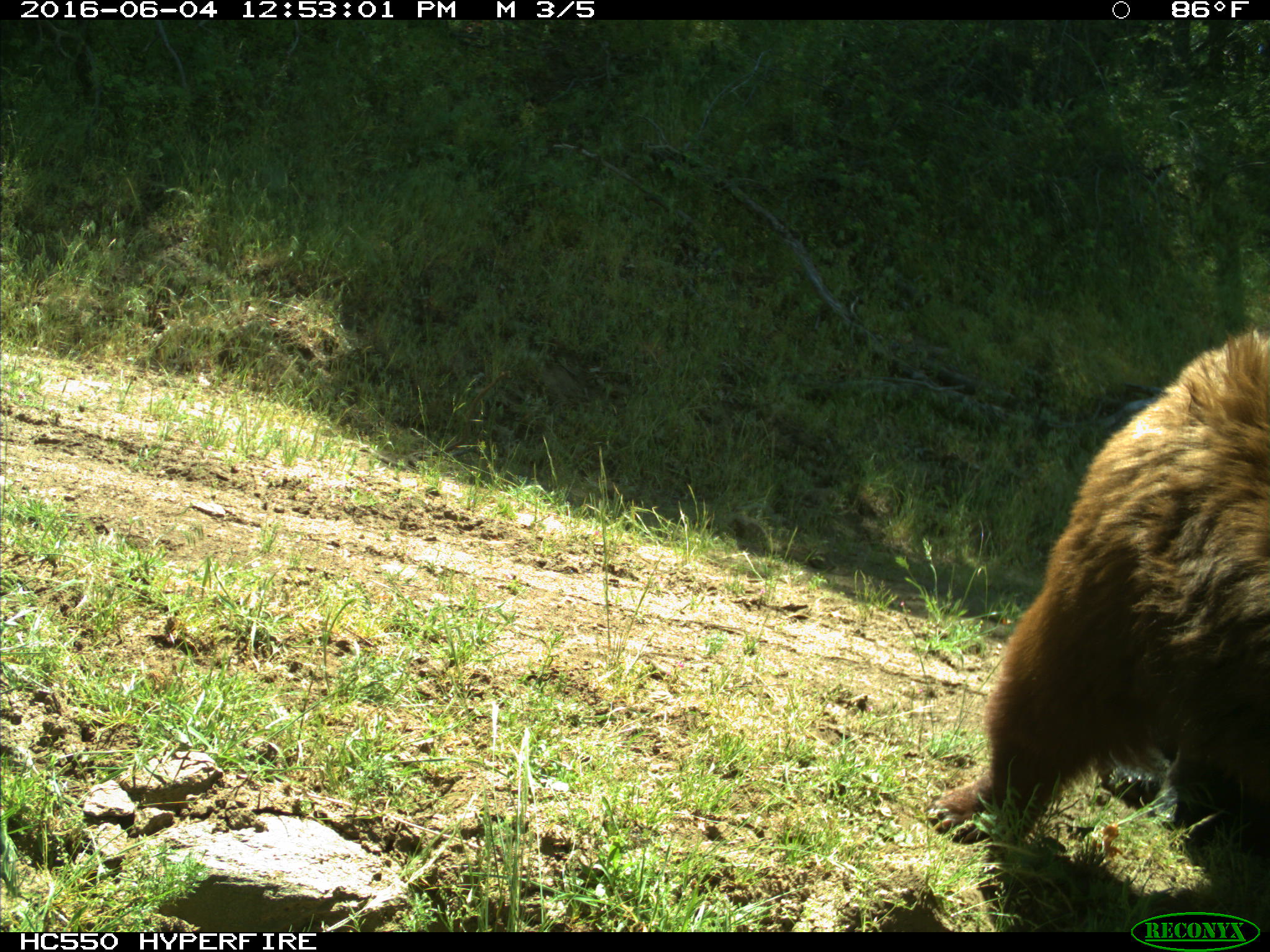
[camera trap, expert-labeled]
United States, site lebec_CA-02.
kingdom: Animalia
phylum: Chordata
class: Mammalia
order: Carnivora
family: Ursidae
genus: Ursus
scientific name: Ursus americanus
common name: american black bear